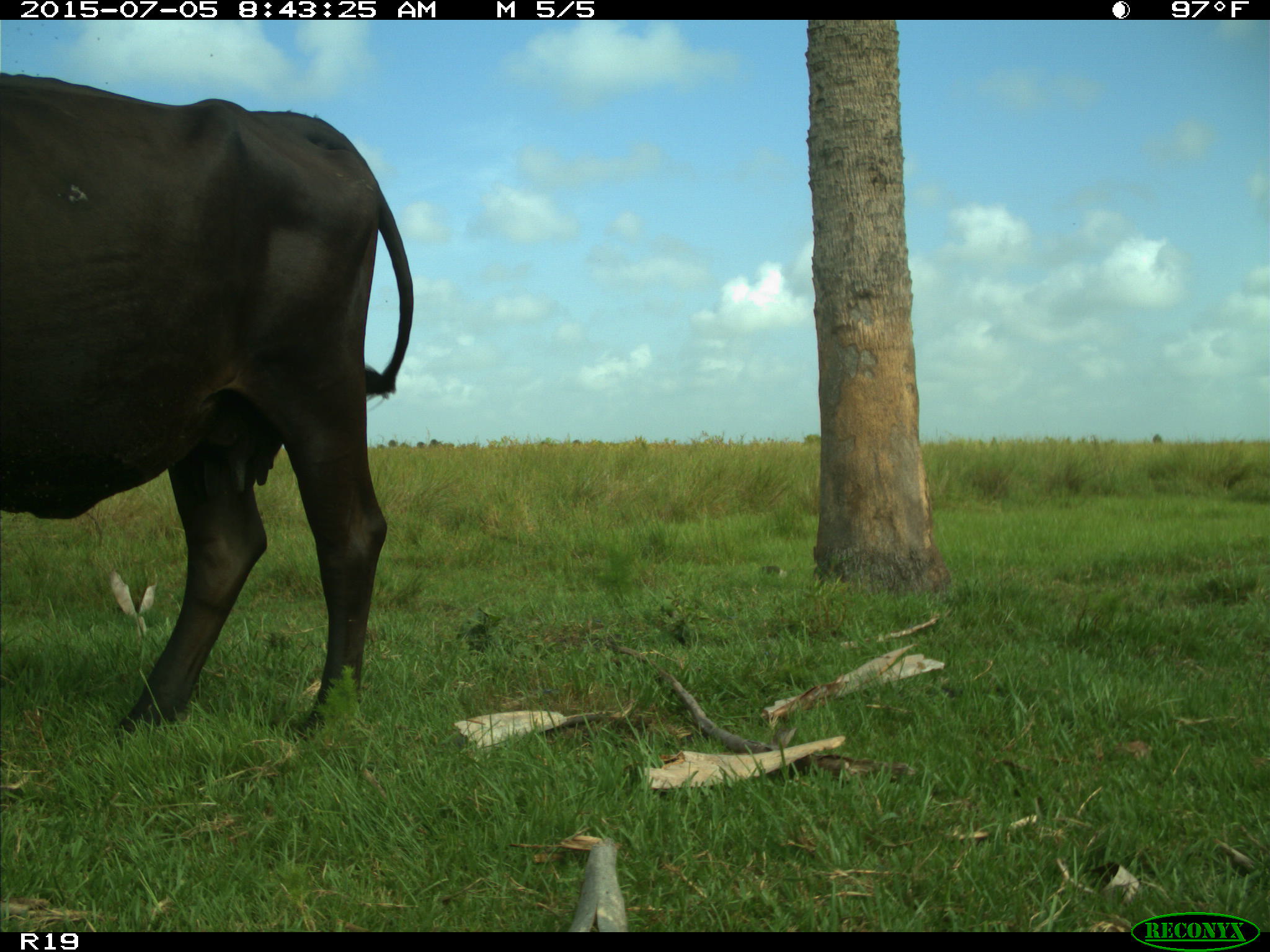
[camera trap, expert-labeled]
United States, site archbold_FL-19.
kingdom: Animalia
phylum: Chordata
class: Mammalia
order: Artiodactyla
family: Bovidae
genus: Bos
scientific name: Bos taurus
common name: domestic cow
Bos taurus (domestic cow).